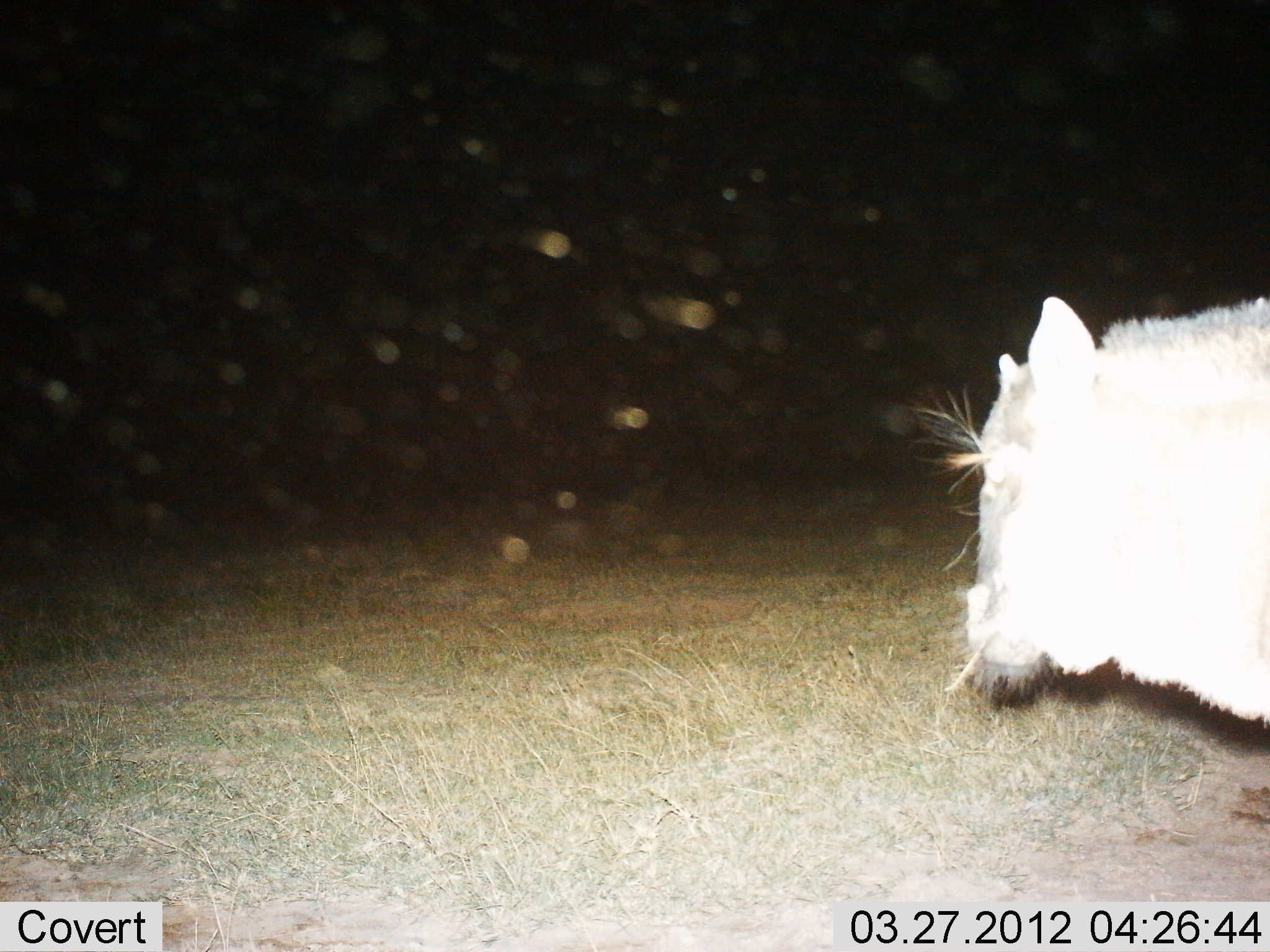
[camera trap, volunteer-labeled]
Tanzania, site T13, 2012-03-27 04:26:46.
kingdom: Animalia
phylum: Chordata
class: Mammalia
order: Artiodactyla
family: Bovidae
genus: Connochaetes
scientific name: Connochaetes taurinus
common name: blue wildebeest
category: wildebeest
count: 1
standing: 59%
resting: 0%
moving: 35%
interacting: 0%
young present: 35%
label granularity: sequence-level